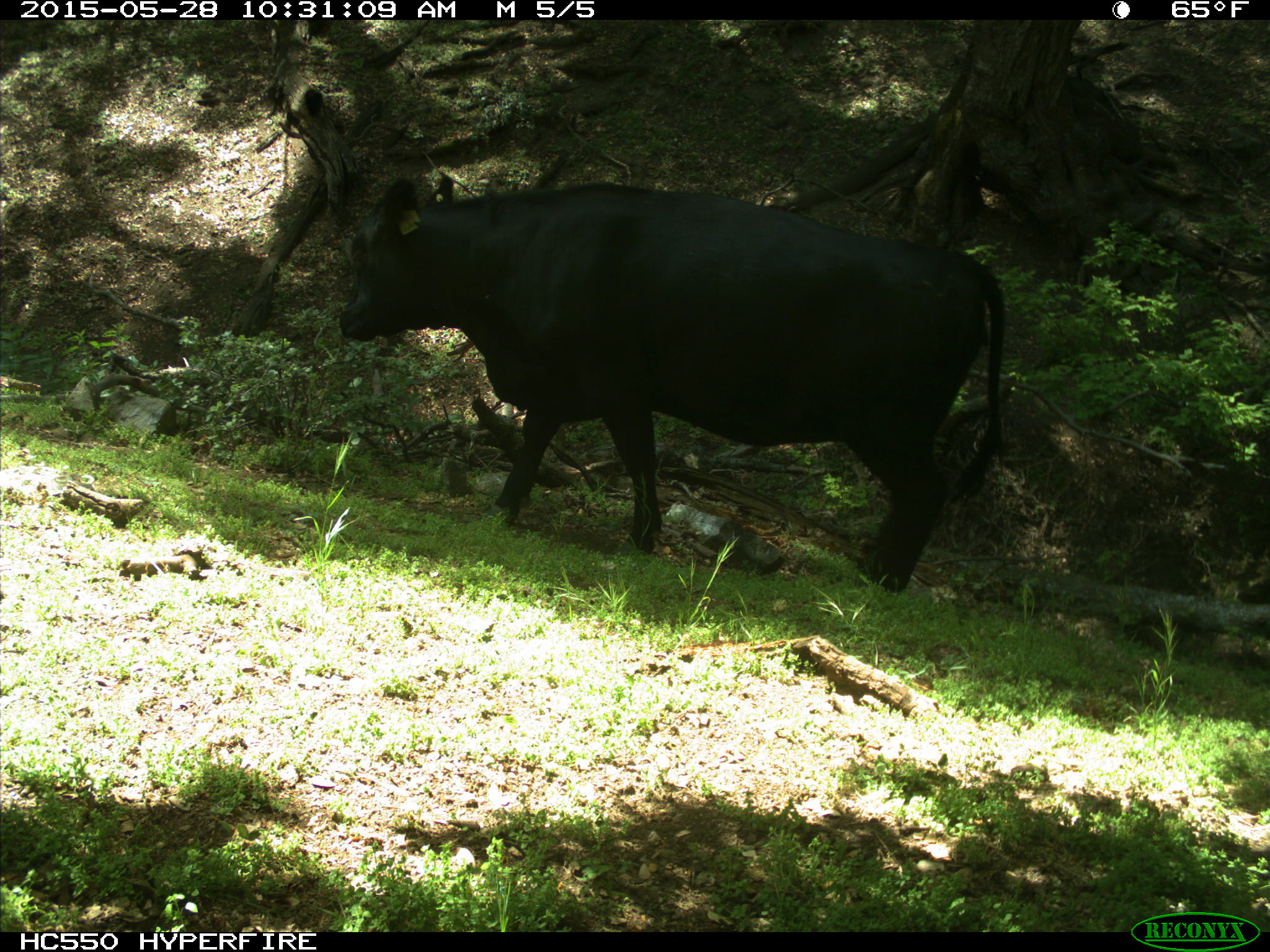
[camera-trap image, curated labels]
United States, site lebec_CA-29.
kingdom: Animalia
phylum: Chordata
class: Mammalia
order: Artiodactyla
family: Bovidae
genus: Bos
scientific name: Bos taurus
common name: domestic cow